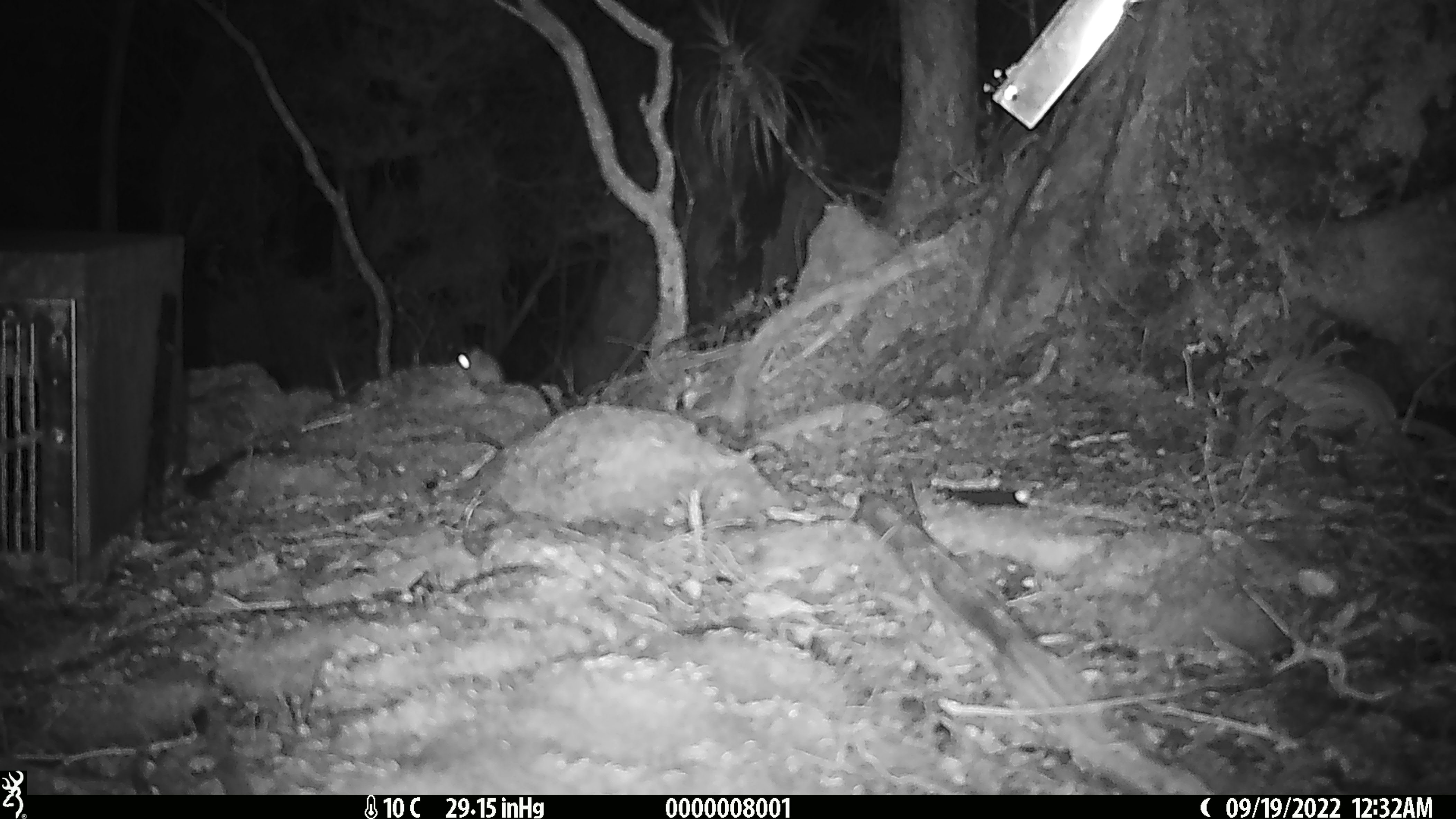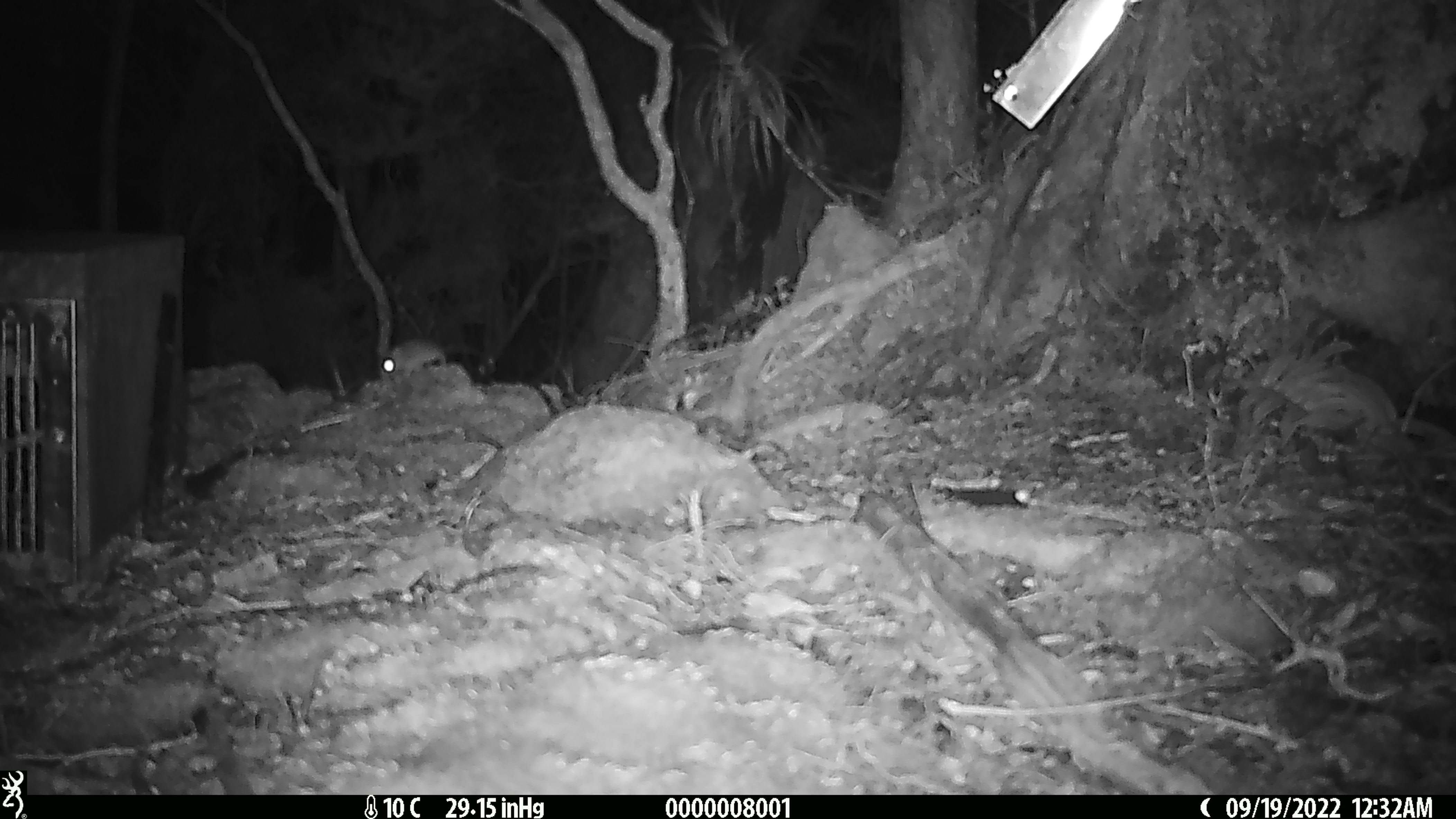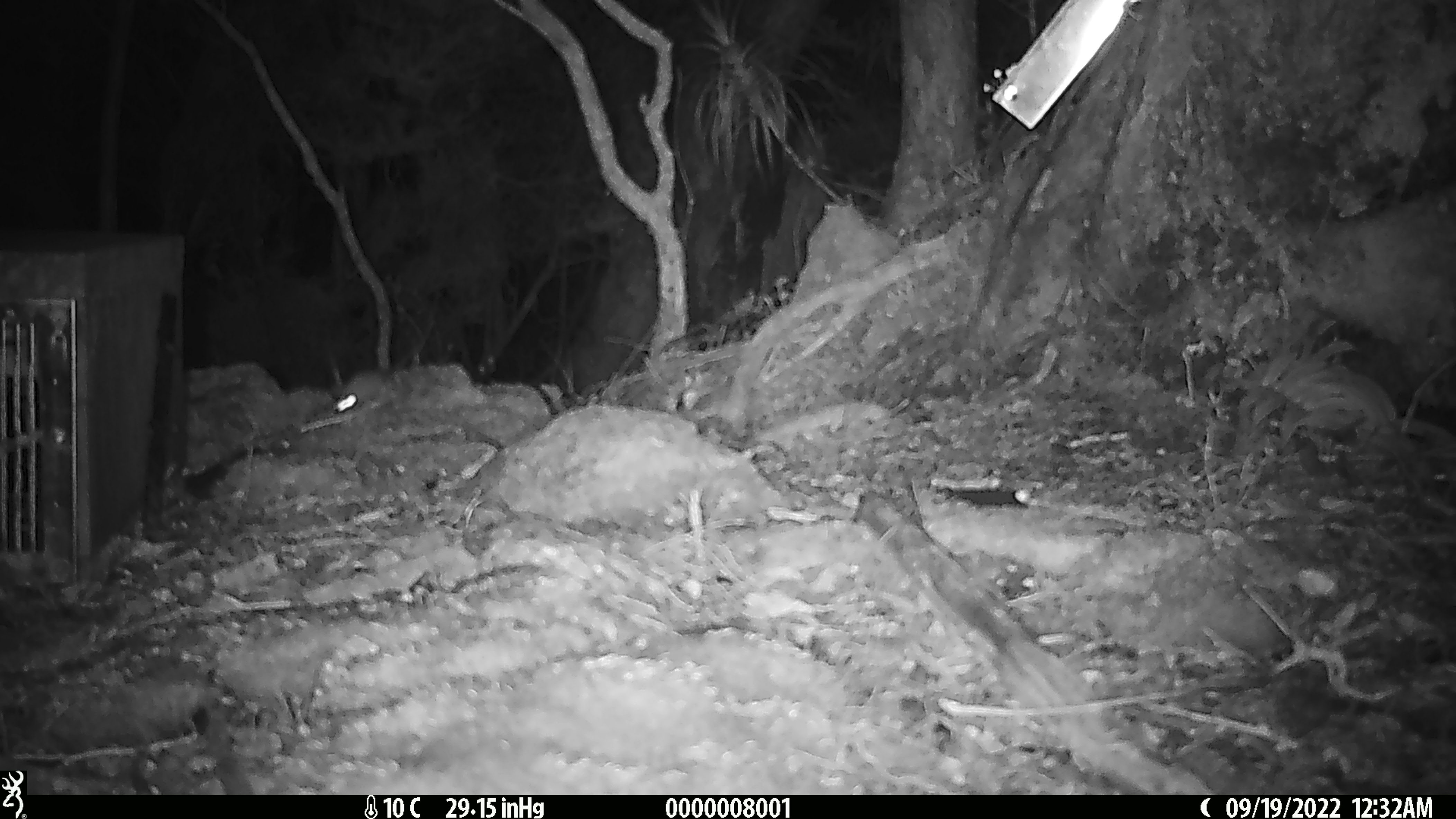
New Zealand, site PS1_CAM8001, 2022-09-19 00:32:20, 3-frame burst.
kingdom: Animalia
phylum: Chordata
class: Mammalia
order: Rodentia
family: Muridae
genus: Mus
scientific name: Mus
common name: mouse